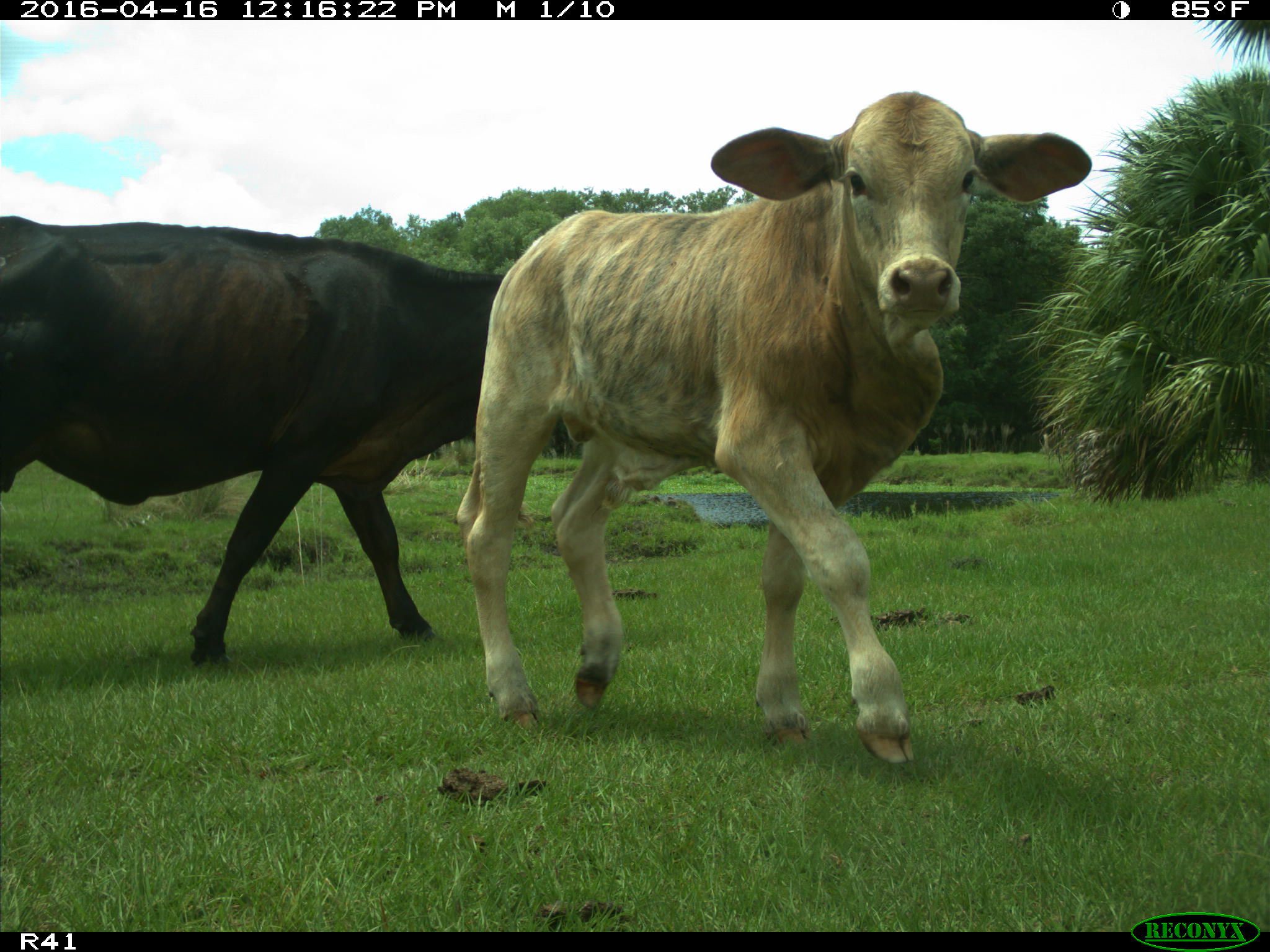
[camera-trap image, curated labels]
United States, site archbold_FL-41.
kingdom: Animalia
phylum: Chordata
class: Mammalia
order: Artiodactyla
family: Bovidae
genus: Bos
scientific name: Bos taurus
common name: domestic cow